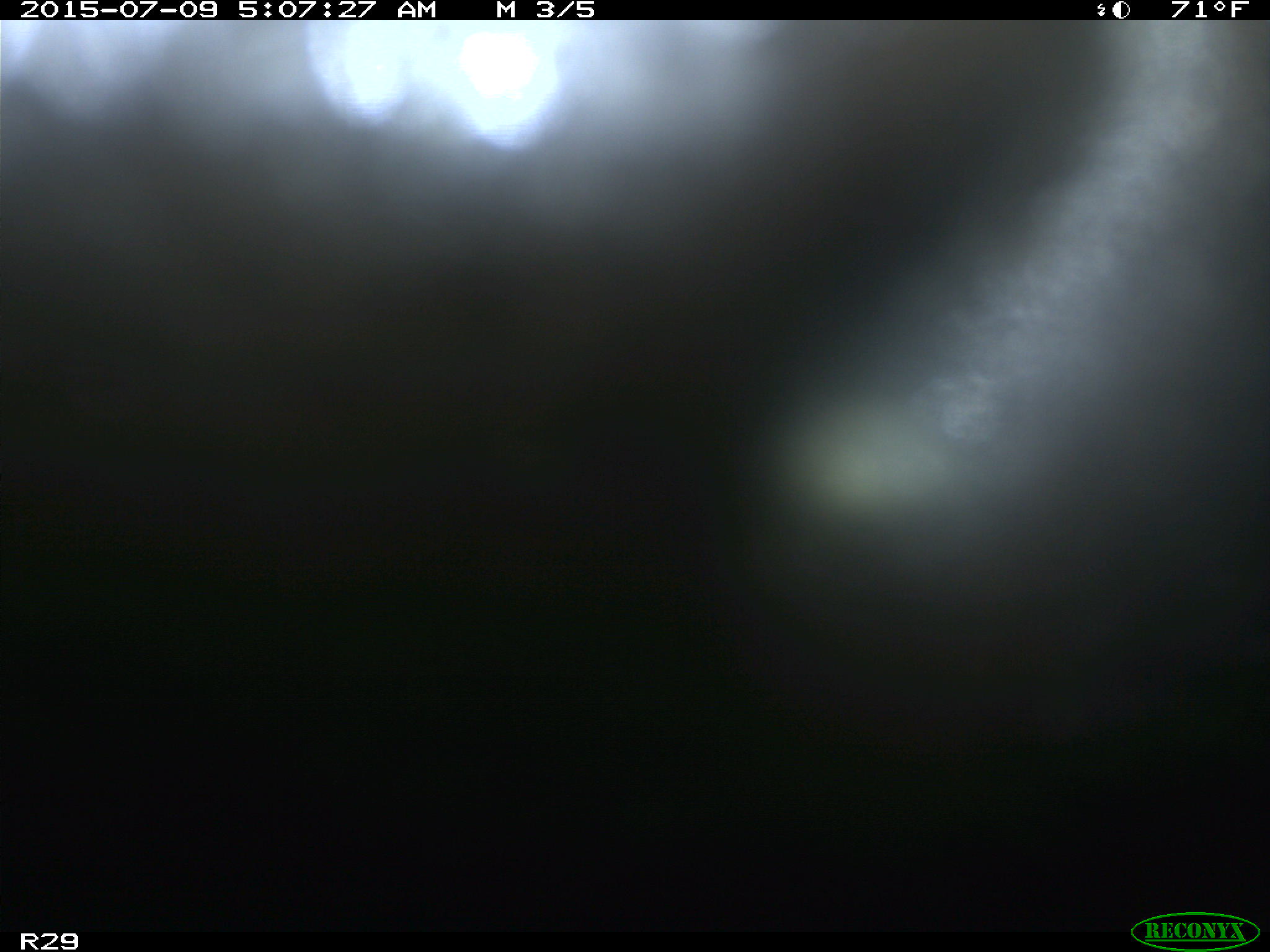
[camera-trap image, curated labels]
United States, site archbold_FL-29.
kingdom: Animalia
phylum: Chordata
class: Mammalia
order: Artiodactyla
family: Bovidae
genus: Bos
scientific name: Bos taurus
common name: domestic cow